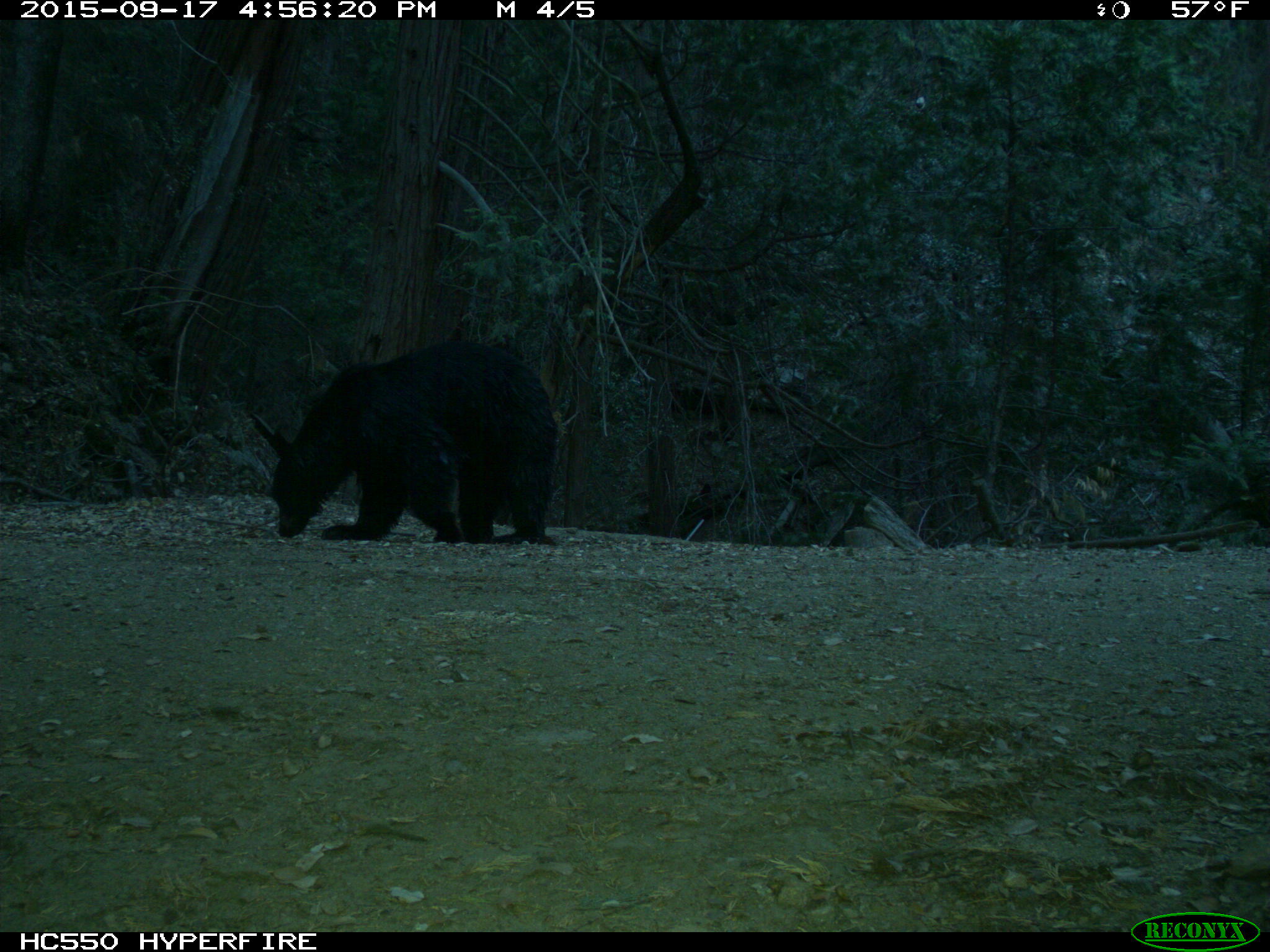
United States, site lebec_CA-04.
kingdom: Animalia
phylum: Chordata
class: Mammalia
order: Carnivora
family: Ursidae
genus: Ursus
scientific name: Ursus americanus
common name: american black bear